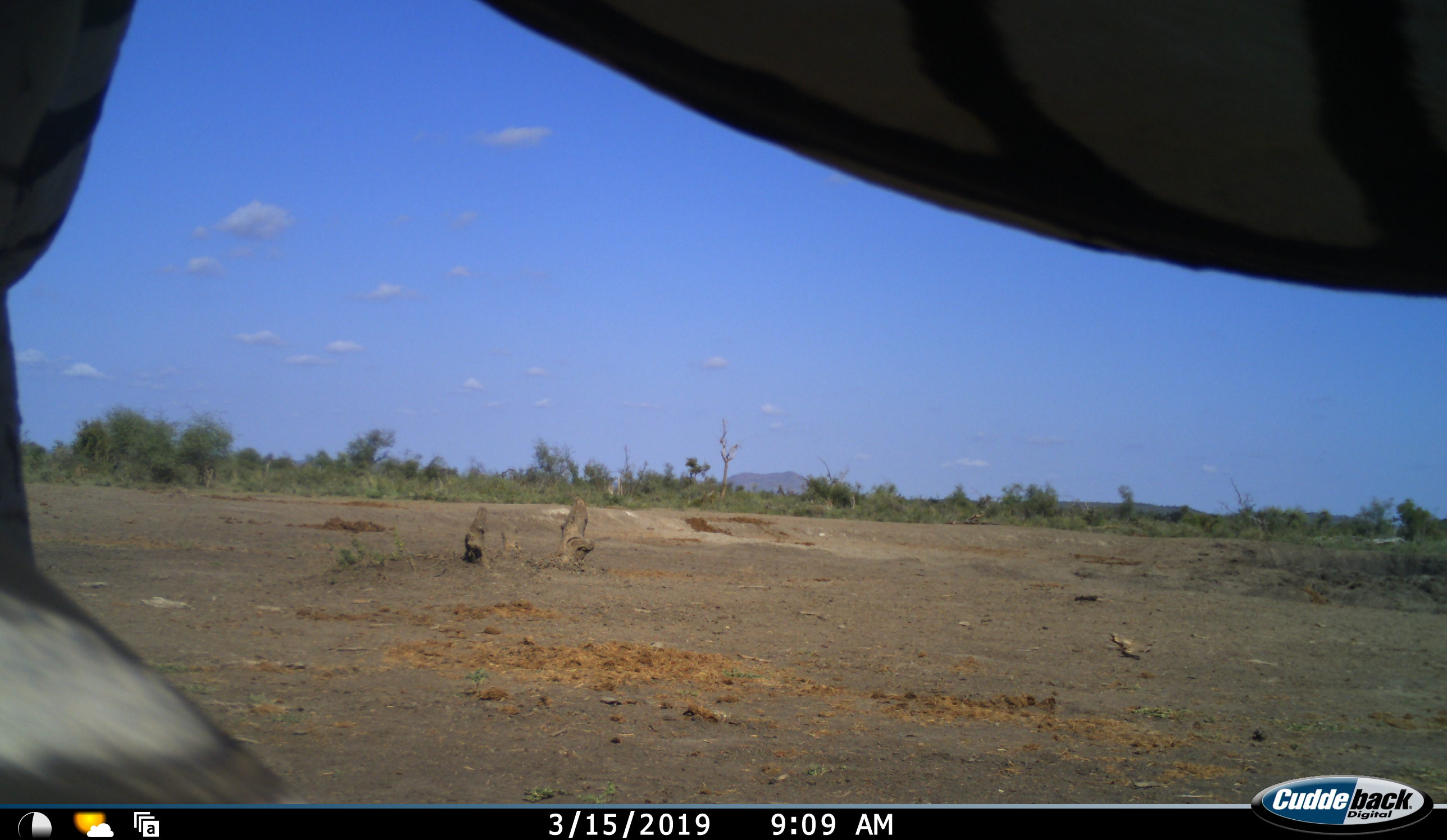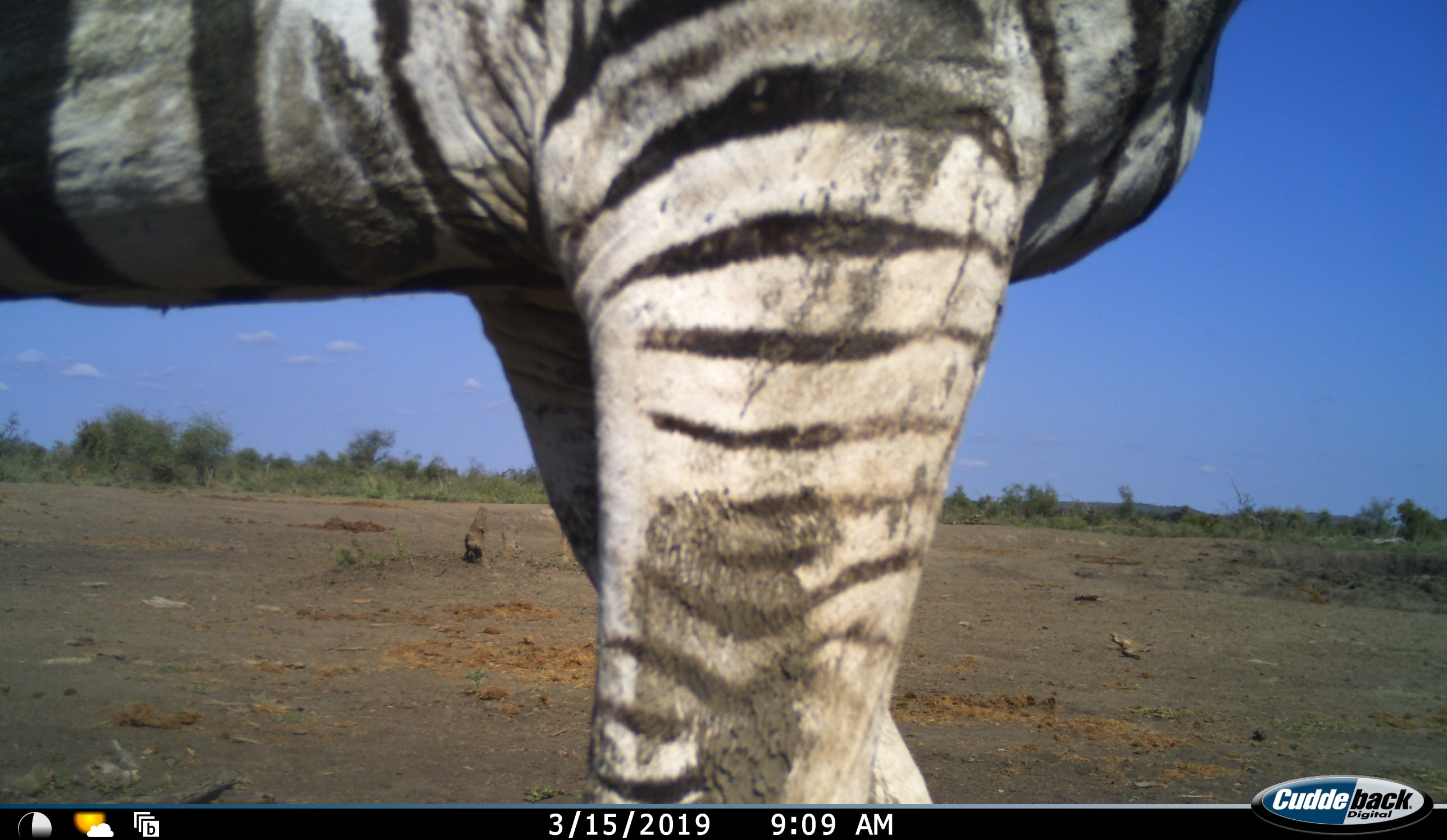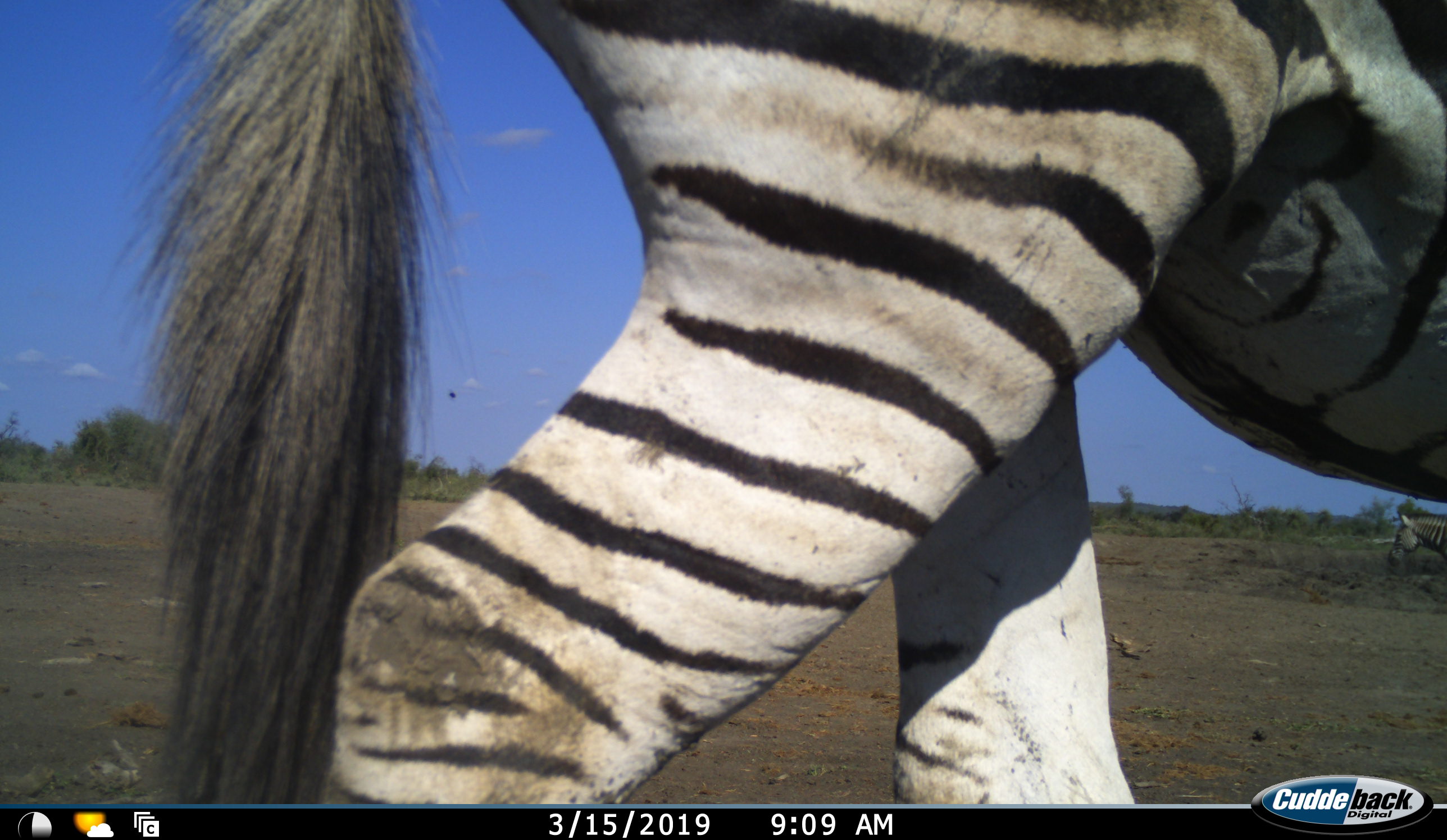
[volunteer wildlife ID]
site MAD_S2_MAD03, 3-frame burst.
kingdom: Animalia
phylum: Chordata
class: Mammalia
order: Perissodactyla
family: Equidae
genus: Equus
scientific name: Equus quagga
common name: plains zebra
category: zebraplains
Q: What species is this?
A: Zebraplains (plains zebra) (Equus quagga).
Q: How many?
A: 1.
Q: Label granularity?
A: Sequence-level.